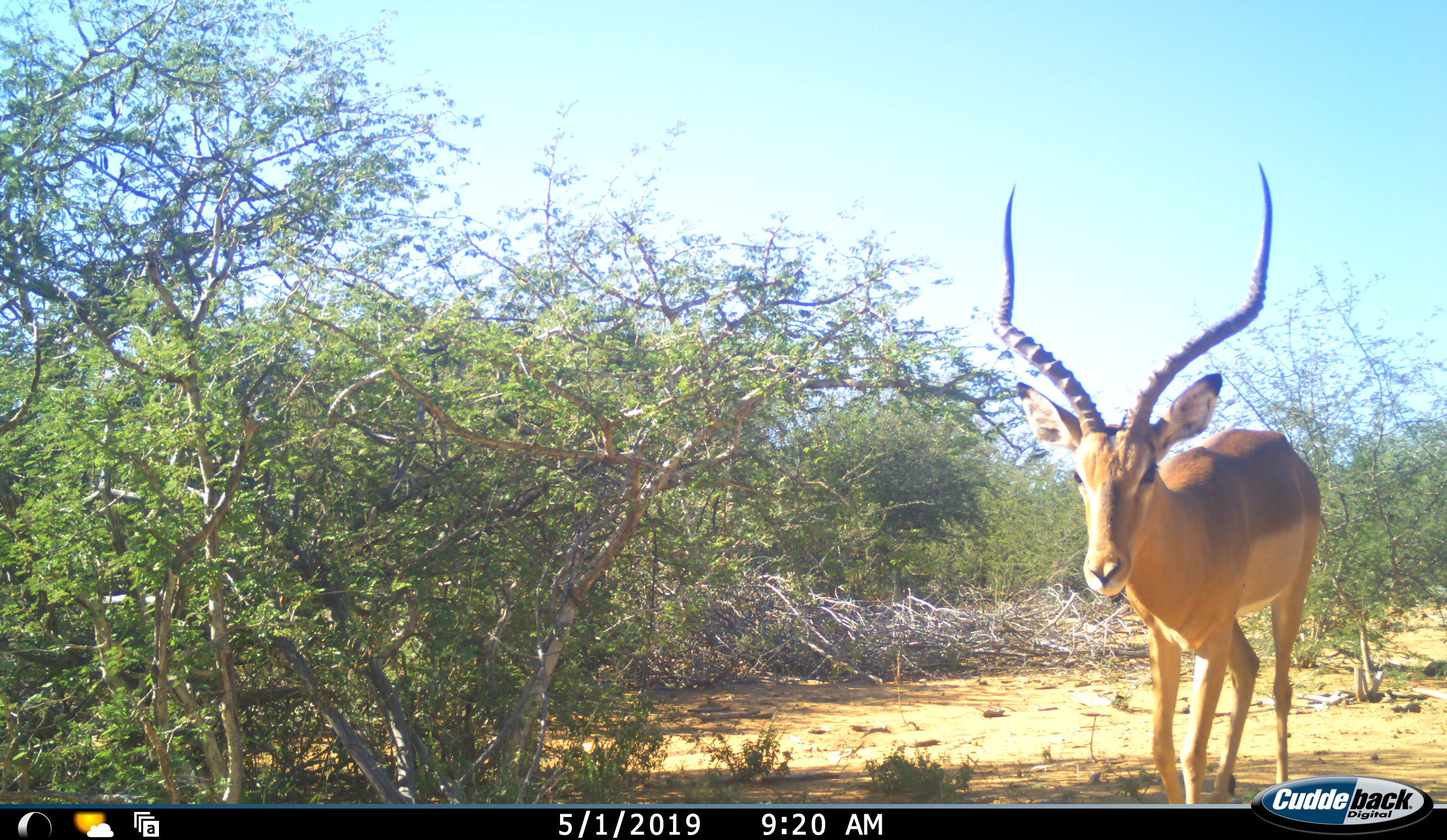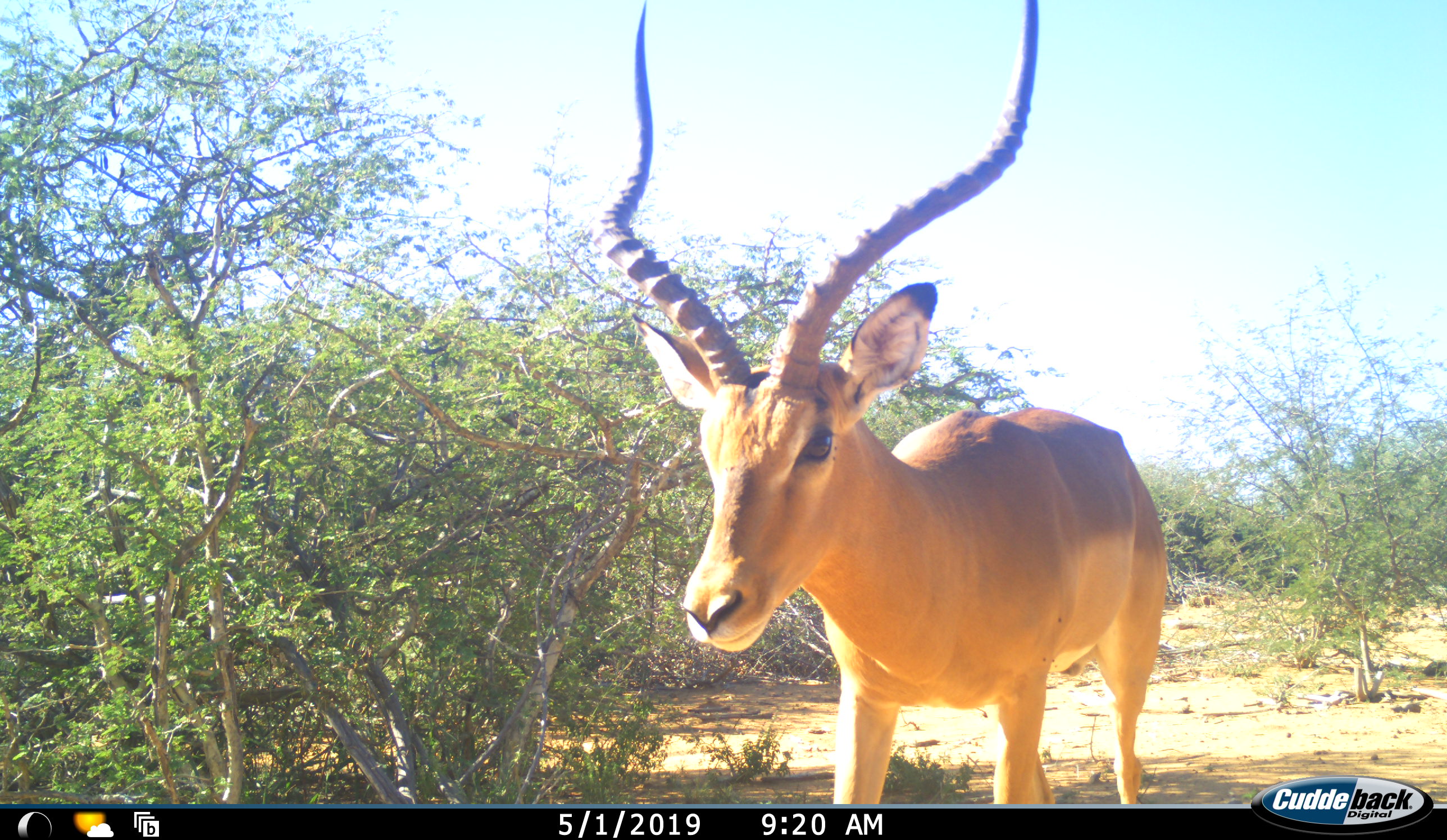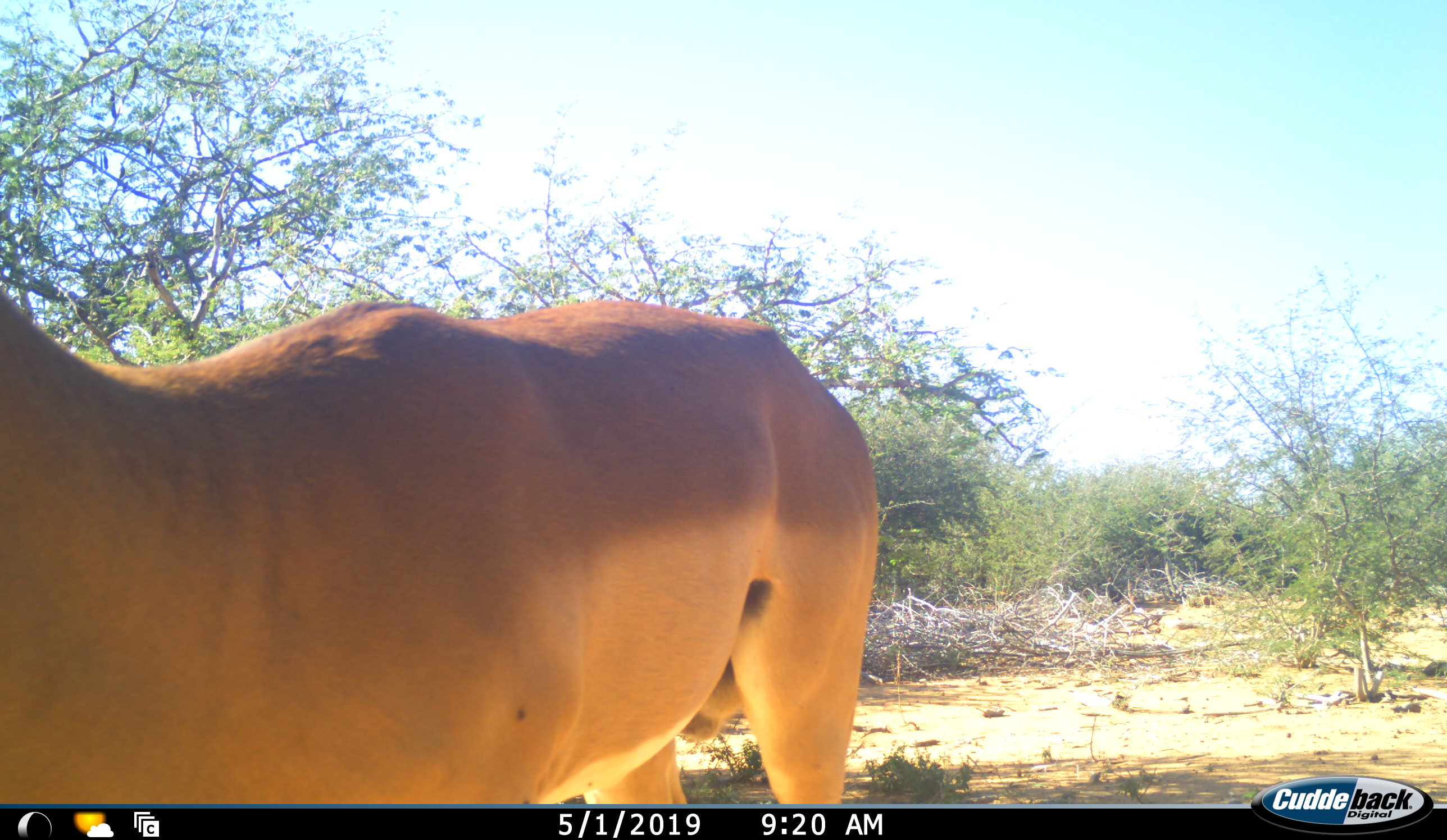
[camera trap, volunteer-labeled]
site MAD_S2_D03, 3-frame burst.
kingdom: Animalia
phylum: Chordata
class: Mammalia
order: Artiodactyla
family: Bovidae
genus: Aepyceros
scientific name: Aepyceros melampus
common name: impala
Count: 1.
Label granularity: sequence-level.